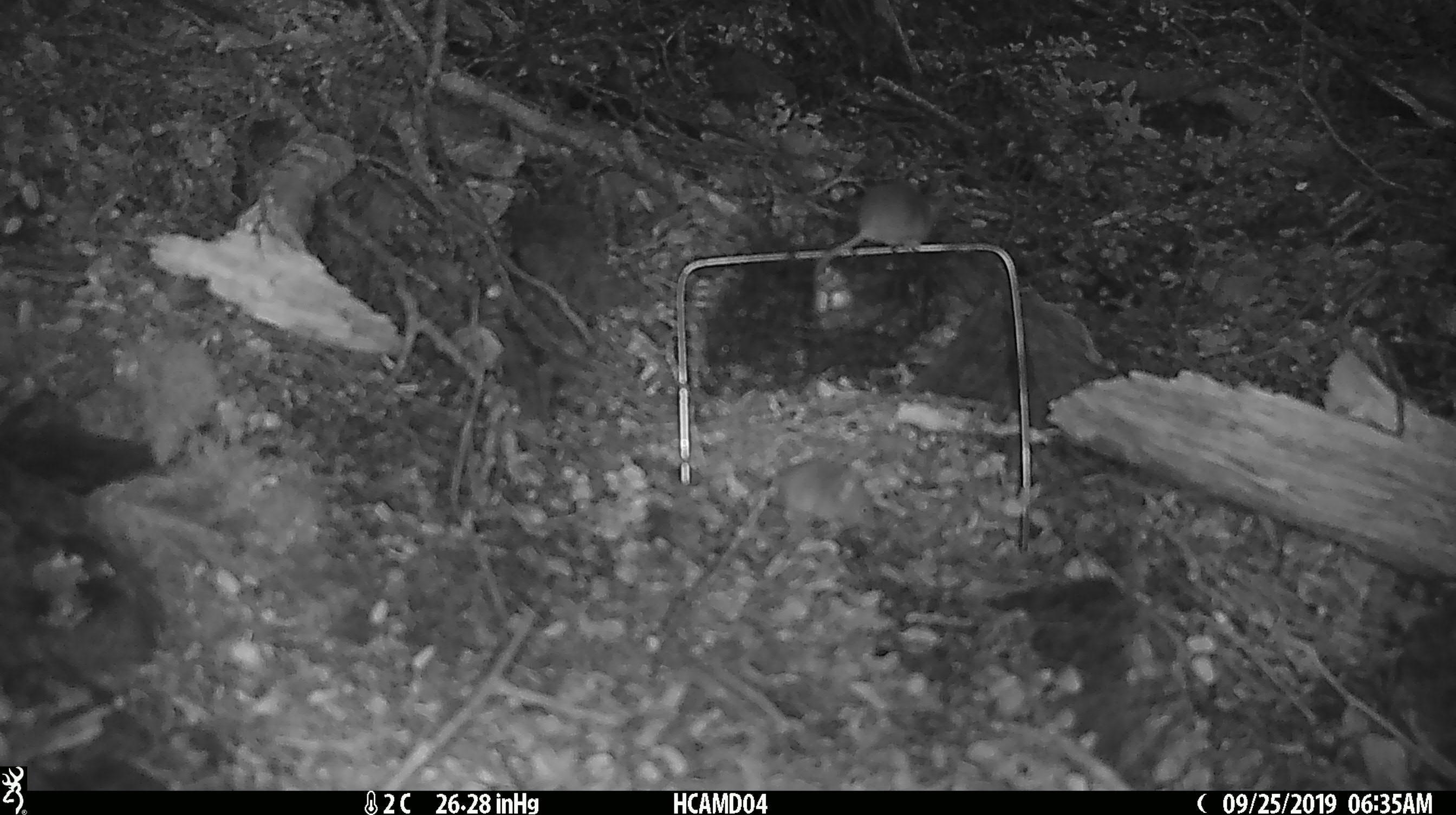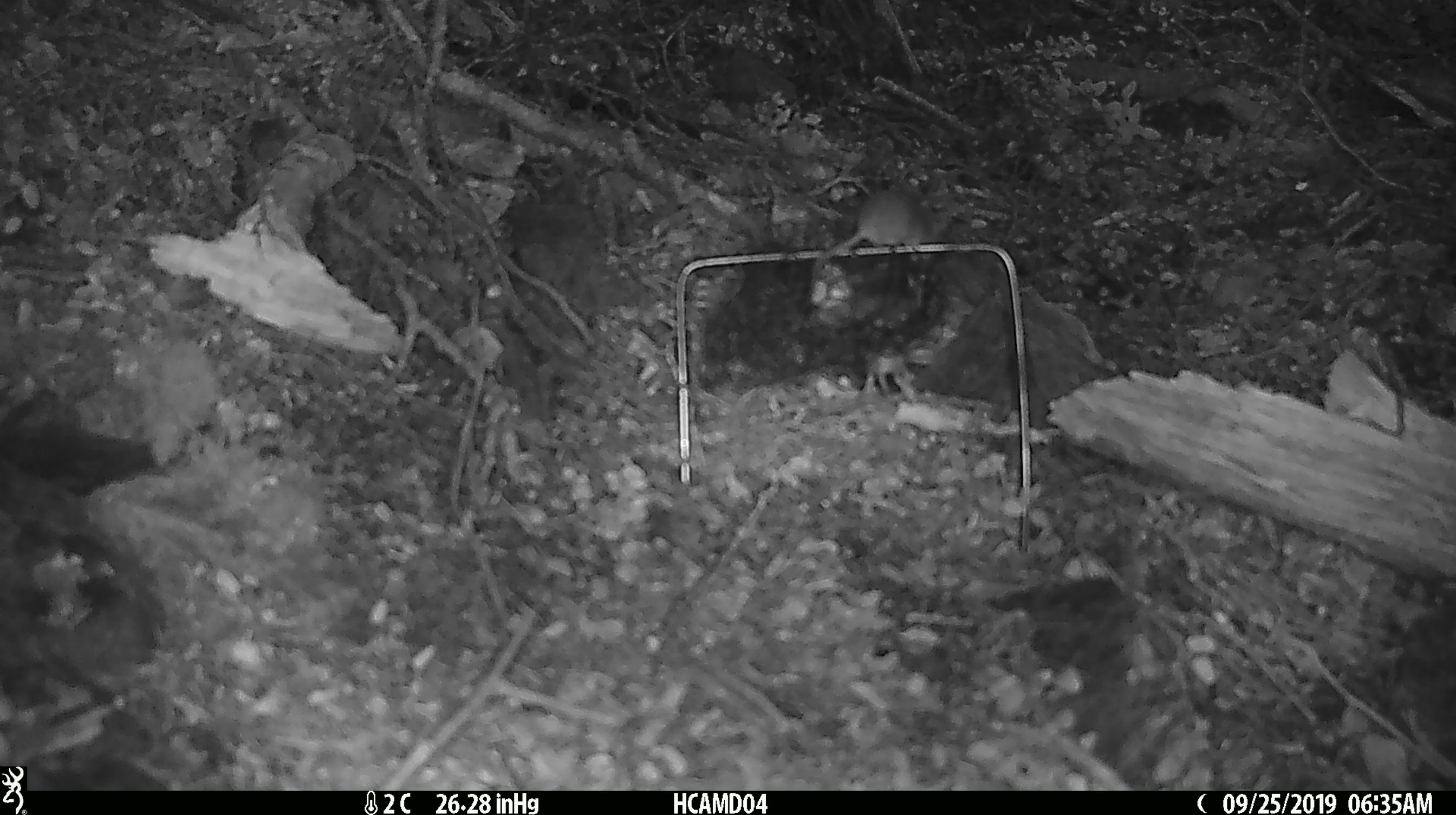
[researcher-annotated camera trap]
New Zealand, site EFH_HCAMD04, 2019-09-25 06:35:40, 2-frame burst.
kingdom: Animalia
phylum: Chordata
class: Mammalia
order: Rodentia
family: Muridae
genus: Mus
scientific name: Mus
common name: mouse